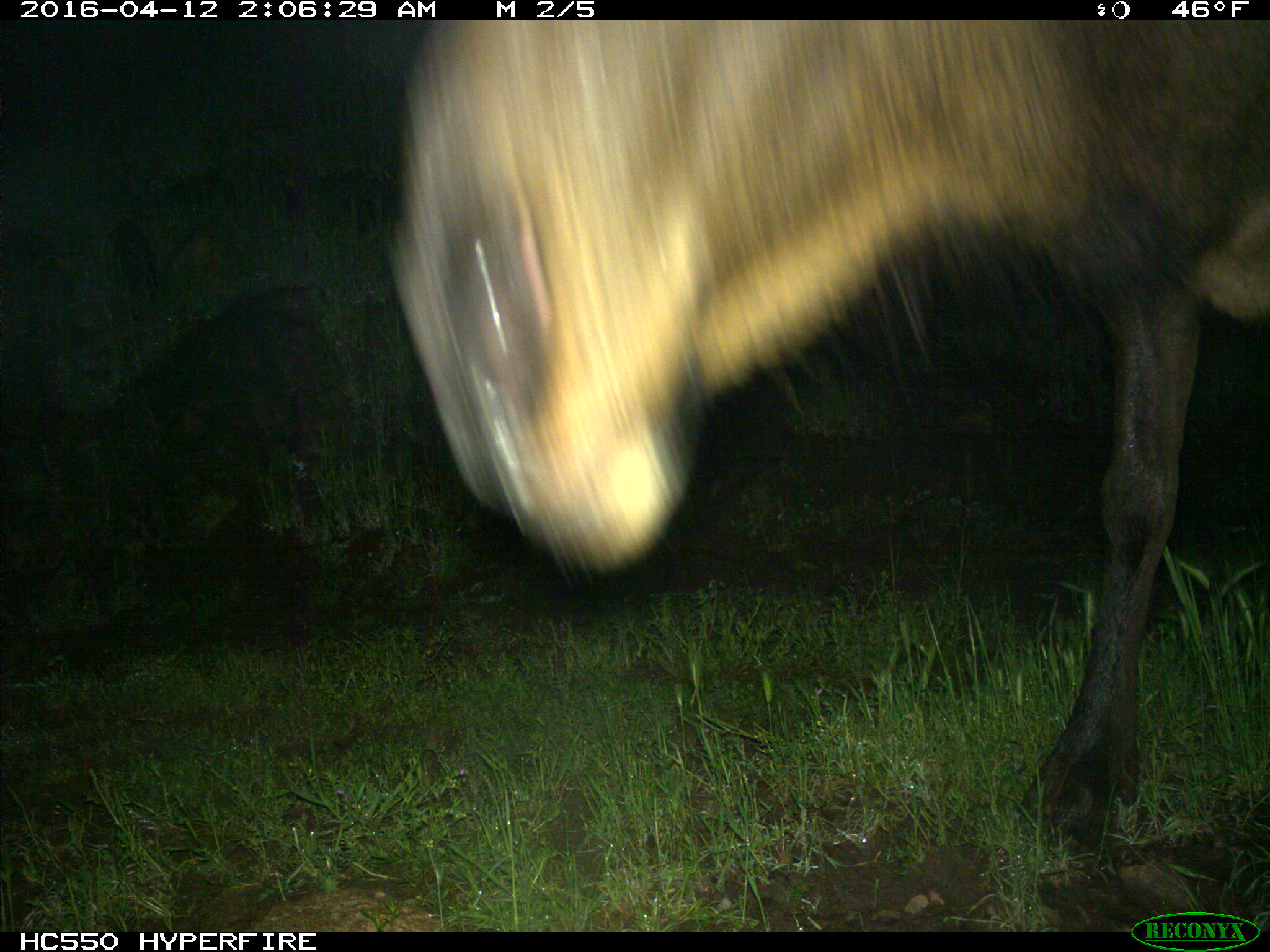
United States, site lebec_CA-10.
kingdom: Animalia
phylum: Chordata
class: Mammalia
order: Artiodactyla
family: Cervidae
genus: Cervus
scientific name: Cervus canadensis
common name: elk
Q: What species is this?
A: Cervus canadensis (elk).